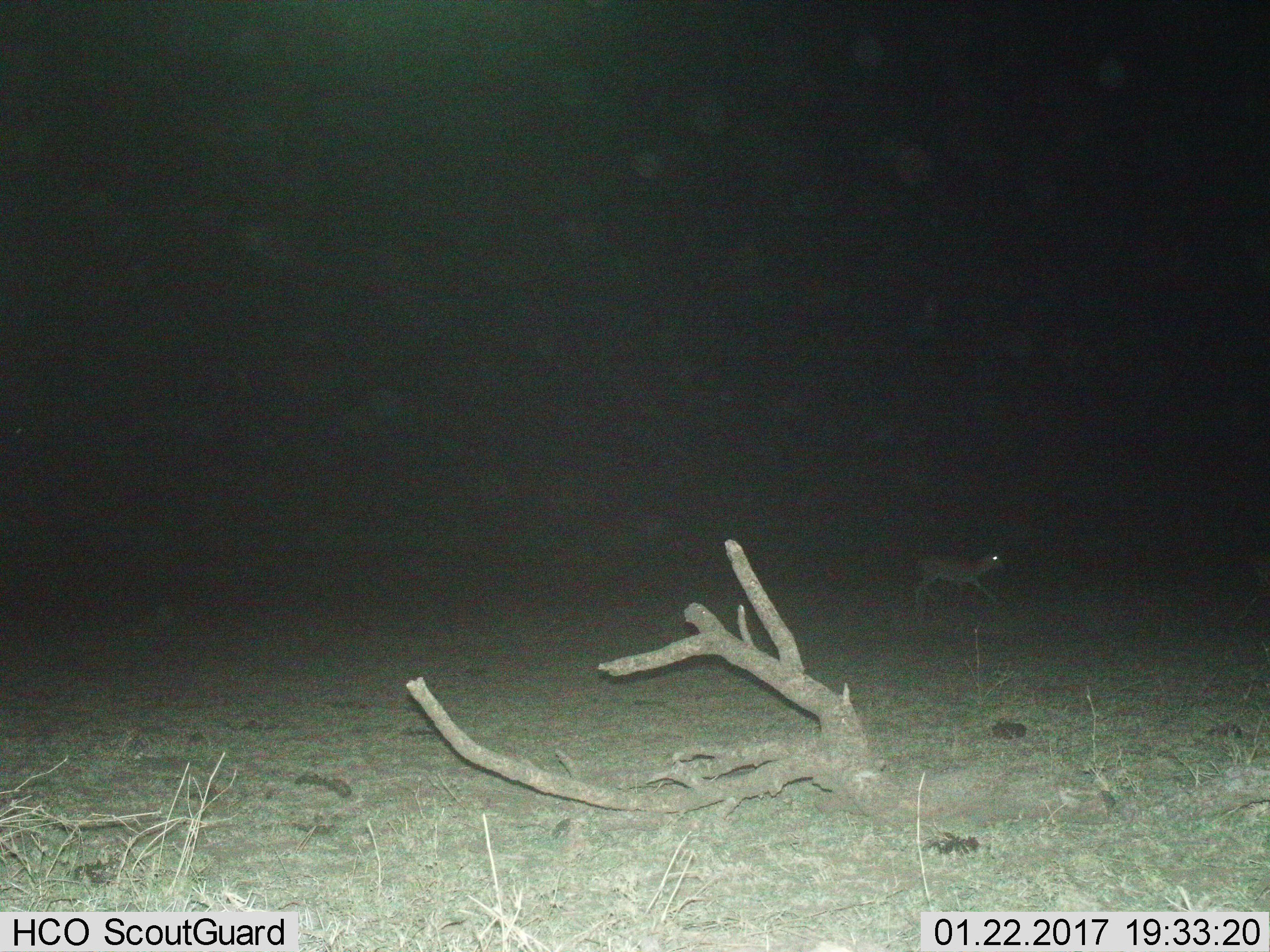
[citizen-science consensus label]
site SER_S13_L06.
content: unidentified animal